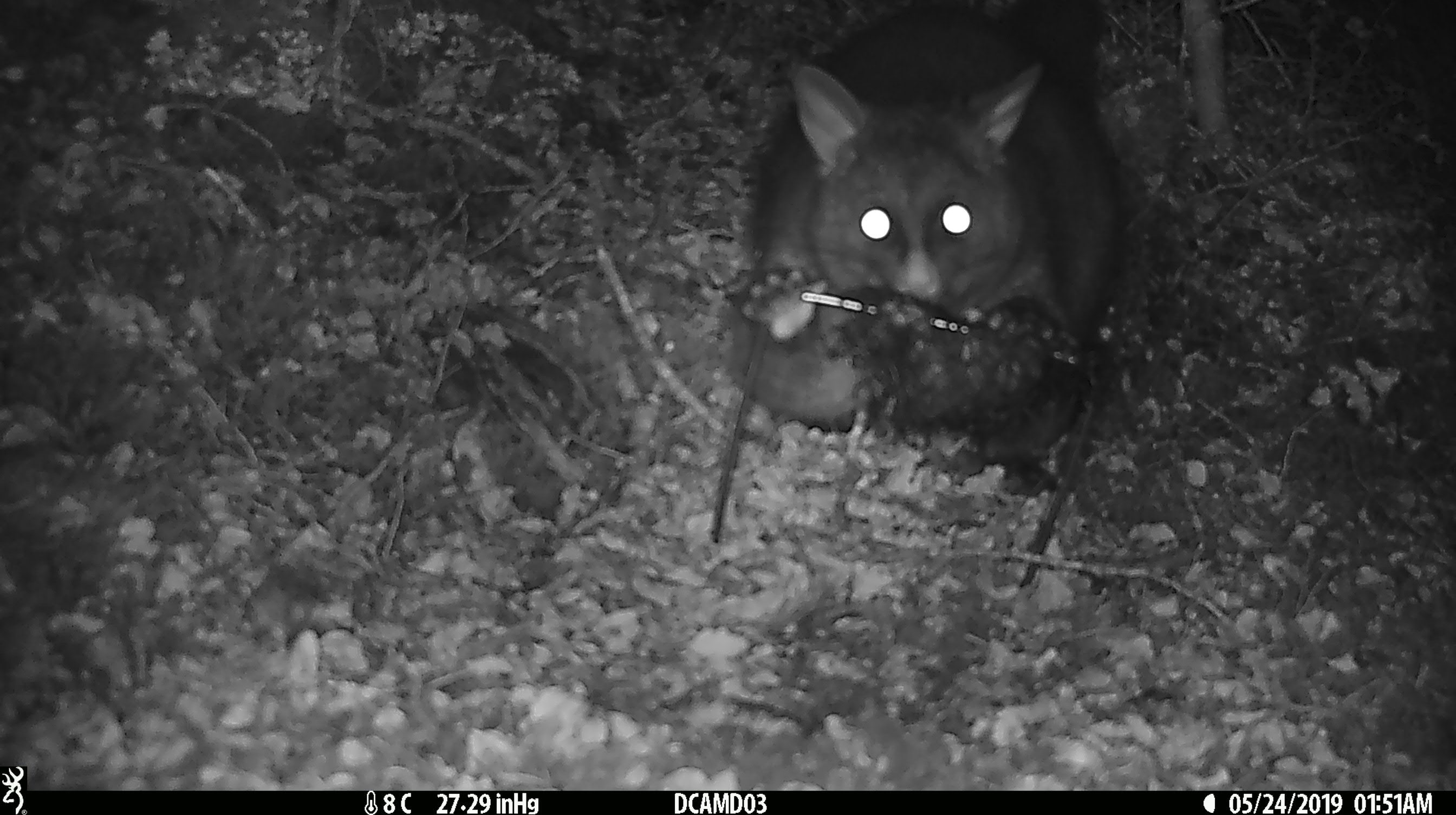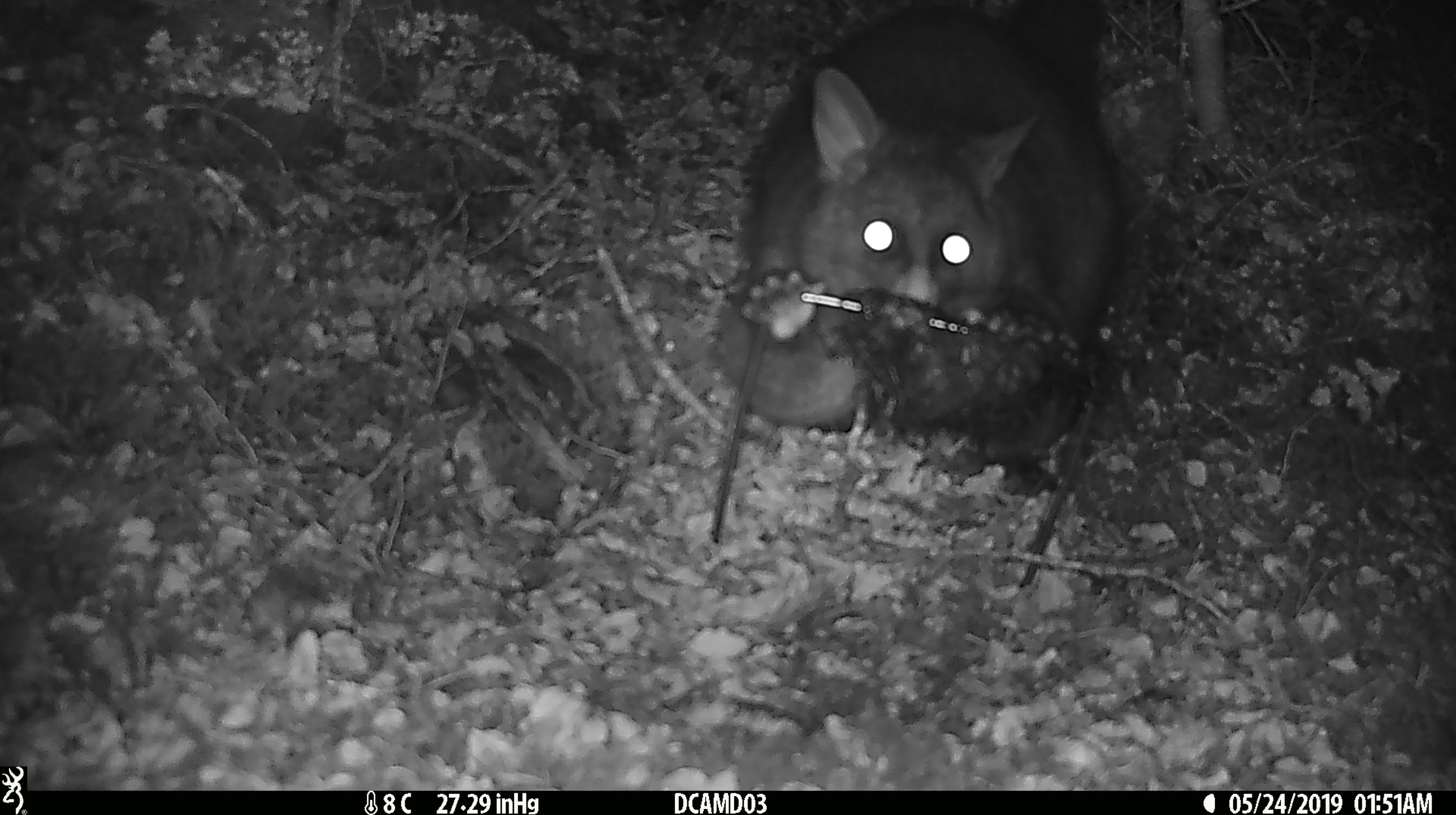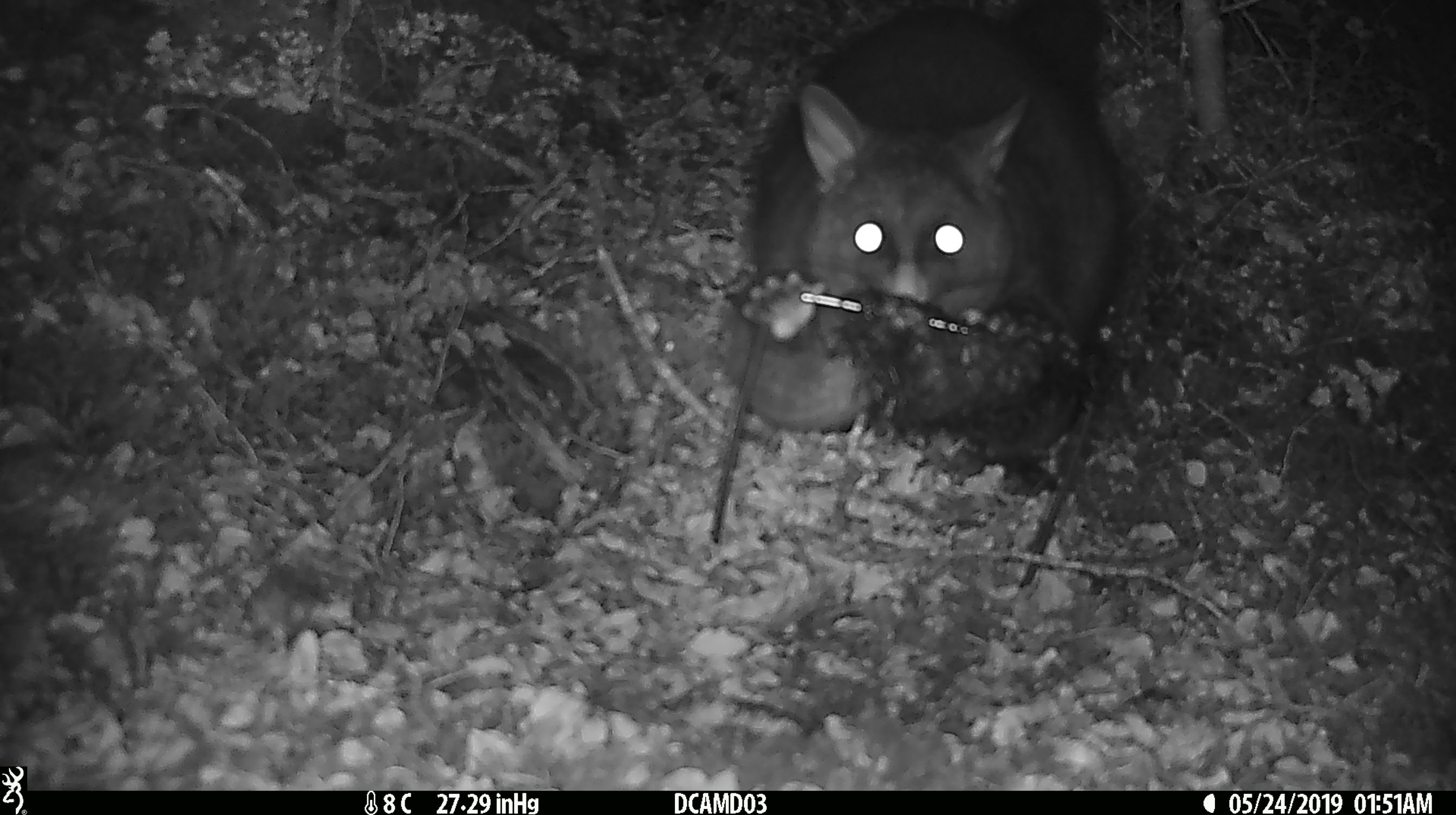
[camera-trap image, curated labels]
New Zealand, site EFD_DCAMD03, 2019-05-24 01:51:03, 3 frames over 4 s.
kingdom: Animalia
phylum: Chordata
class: Mammalia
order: Diprotodontia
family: Phalangeridae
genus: Trichosurus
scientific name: Trichosurus vulpecula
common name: common brushtail possum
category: possum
Possum (common brushtail possum) (Trichosurus vulpecula).